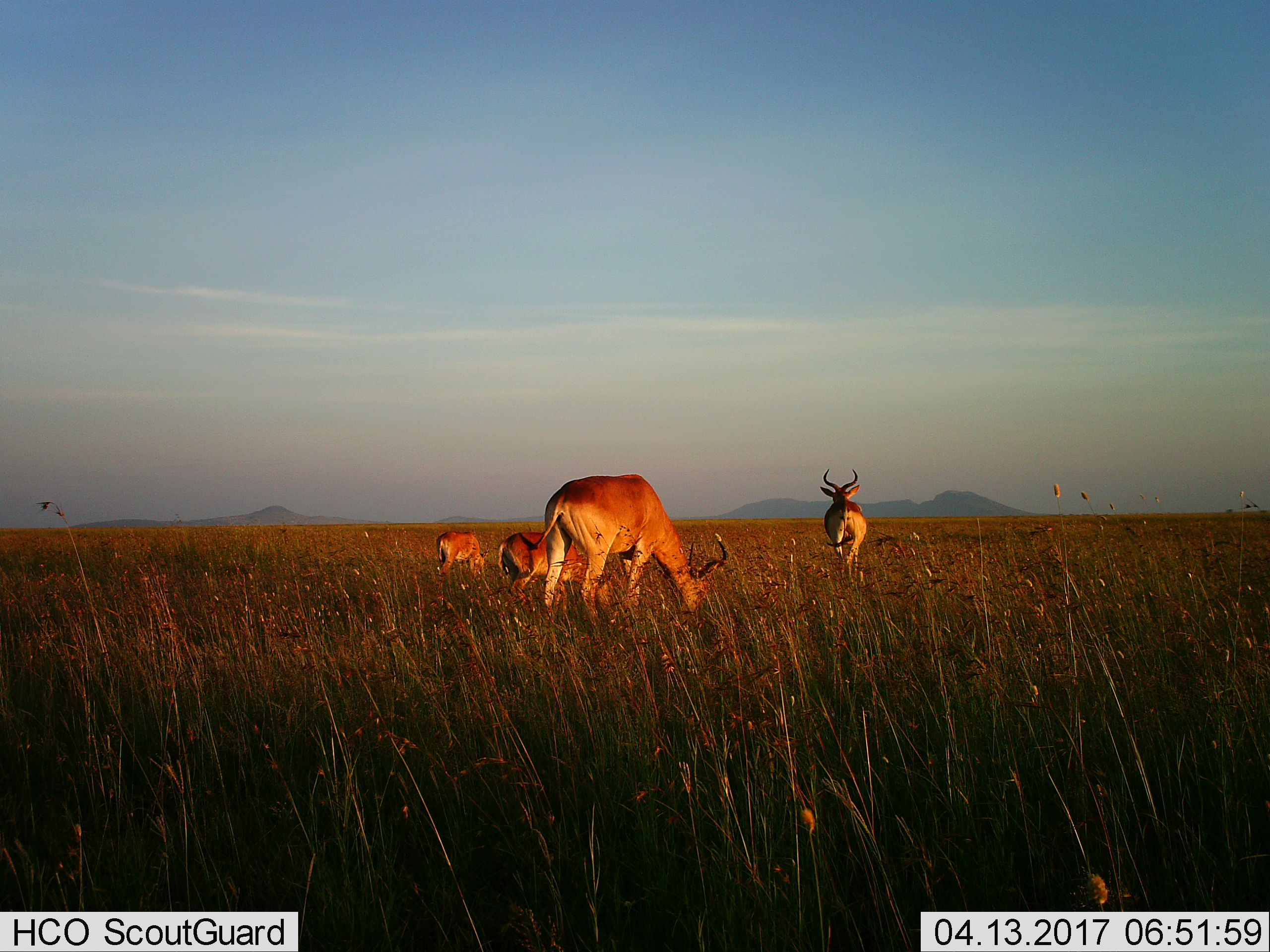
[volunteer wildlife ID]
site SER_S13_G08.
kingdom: Animalia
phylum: Chordata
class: Mammalia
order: Artiodactyla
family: Bovidae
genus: Alcelaphus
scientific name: Alcelaphus buselaphus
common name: hartebeest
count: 4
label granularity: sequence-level